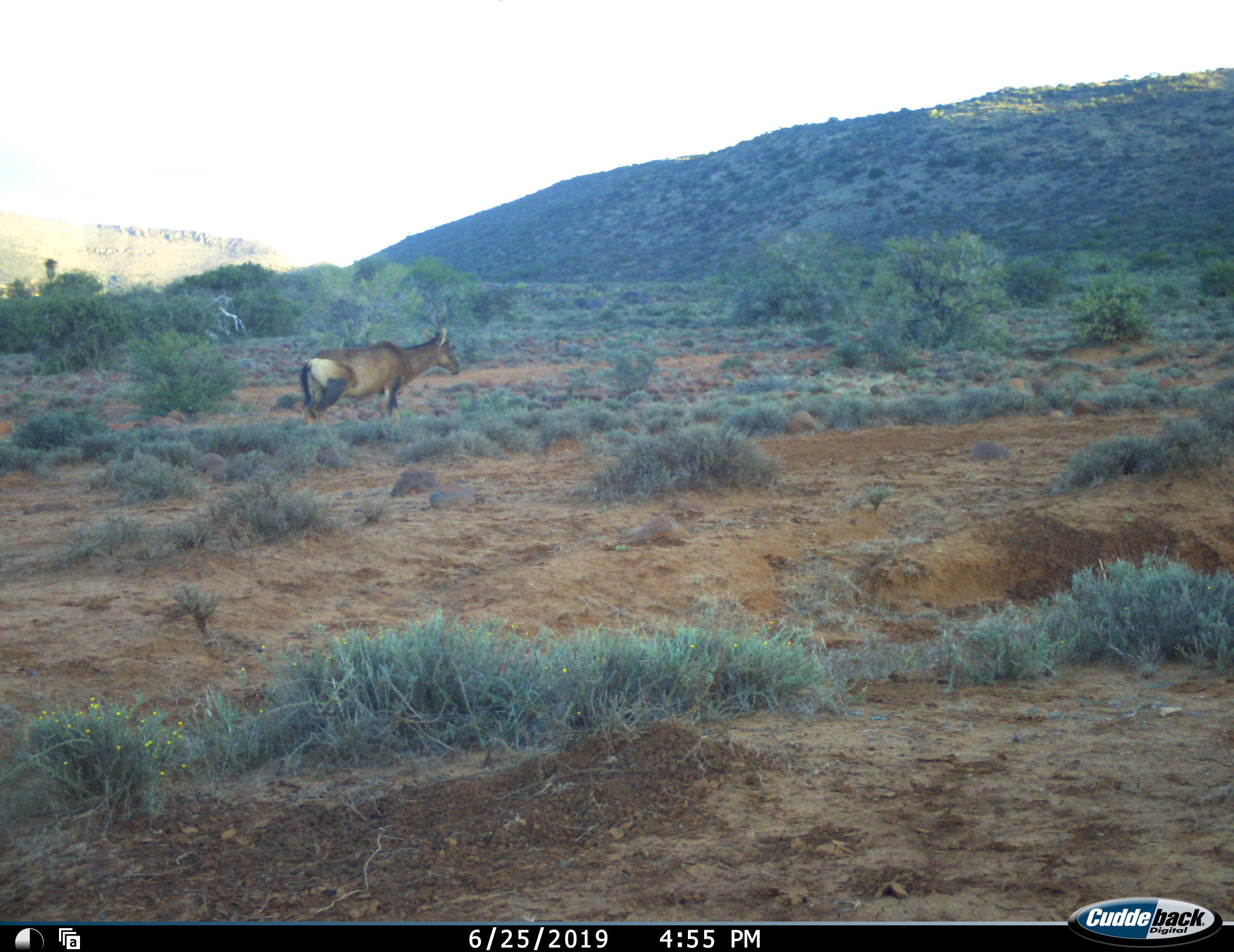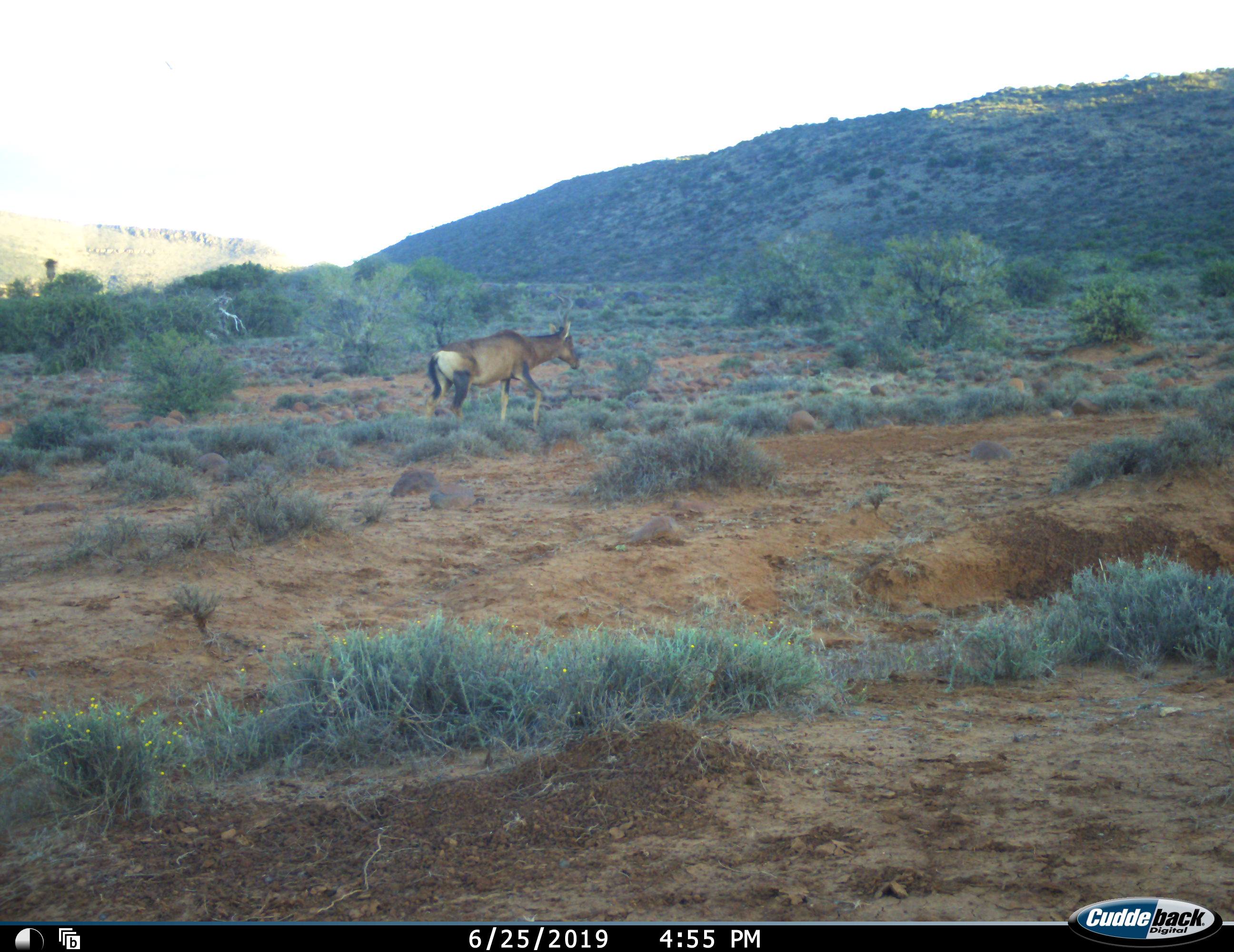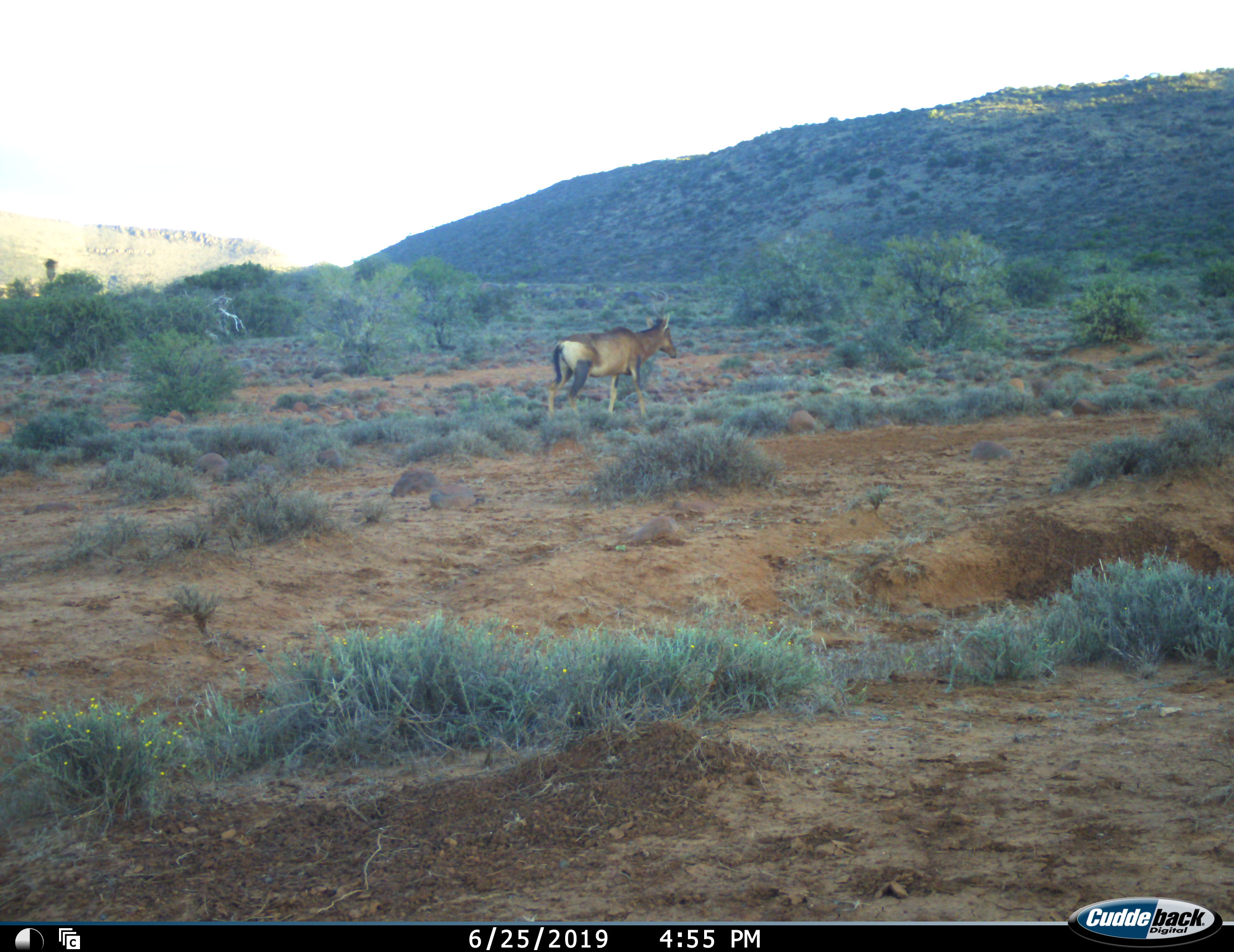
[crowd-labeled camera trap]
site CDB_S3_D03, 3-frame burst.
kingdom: Animalia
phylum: Chordata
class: Mammalia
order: Artiodactyla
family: Bovidae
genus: Alcelaphus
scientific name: Alcelaphus buselaphus caama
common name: red hartebeest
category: hartebeestred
Hartebeestred (red hartebeest) (Alcelaphus buselaphus caama), count 1. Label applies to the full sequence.